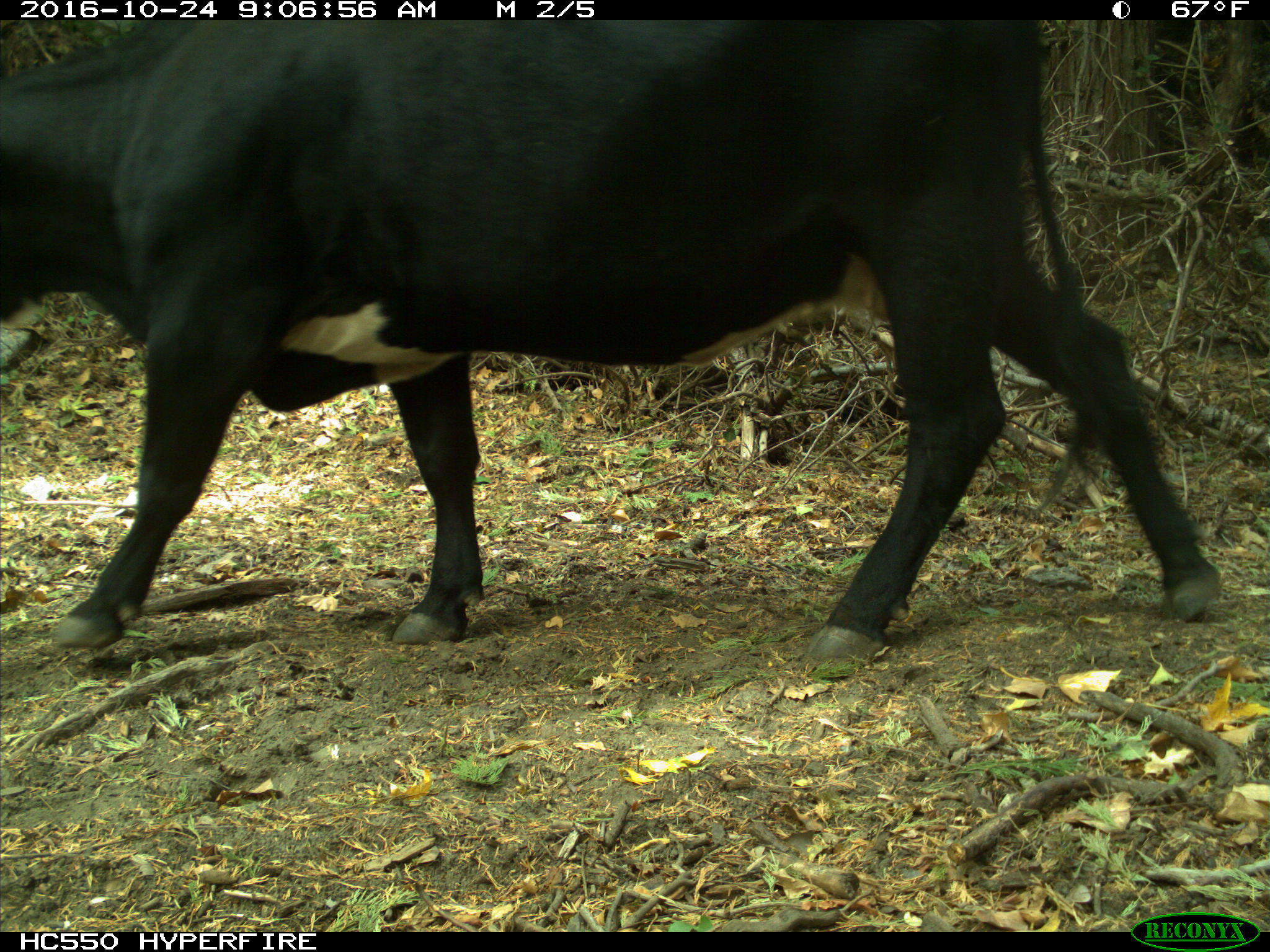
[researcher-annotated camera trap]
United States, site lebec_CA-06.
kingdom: Animalia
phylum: Chordata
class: Mammalia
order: Artiodactyla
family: Bovidae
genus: Bos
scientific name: Bos taurus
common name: domestic cow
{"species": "Bos taurus (domestic cow)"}